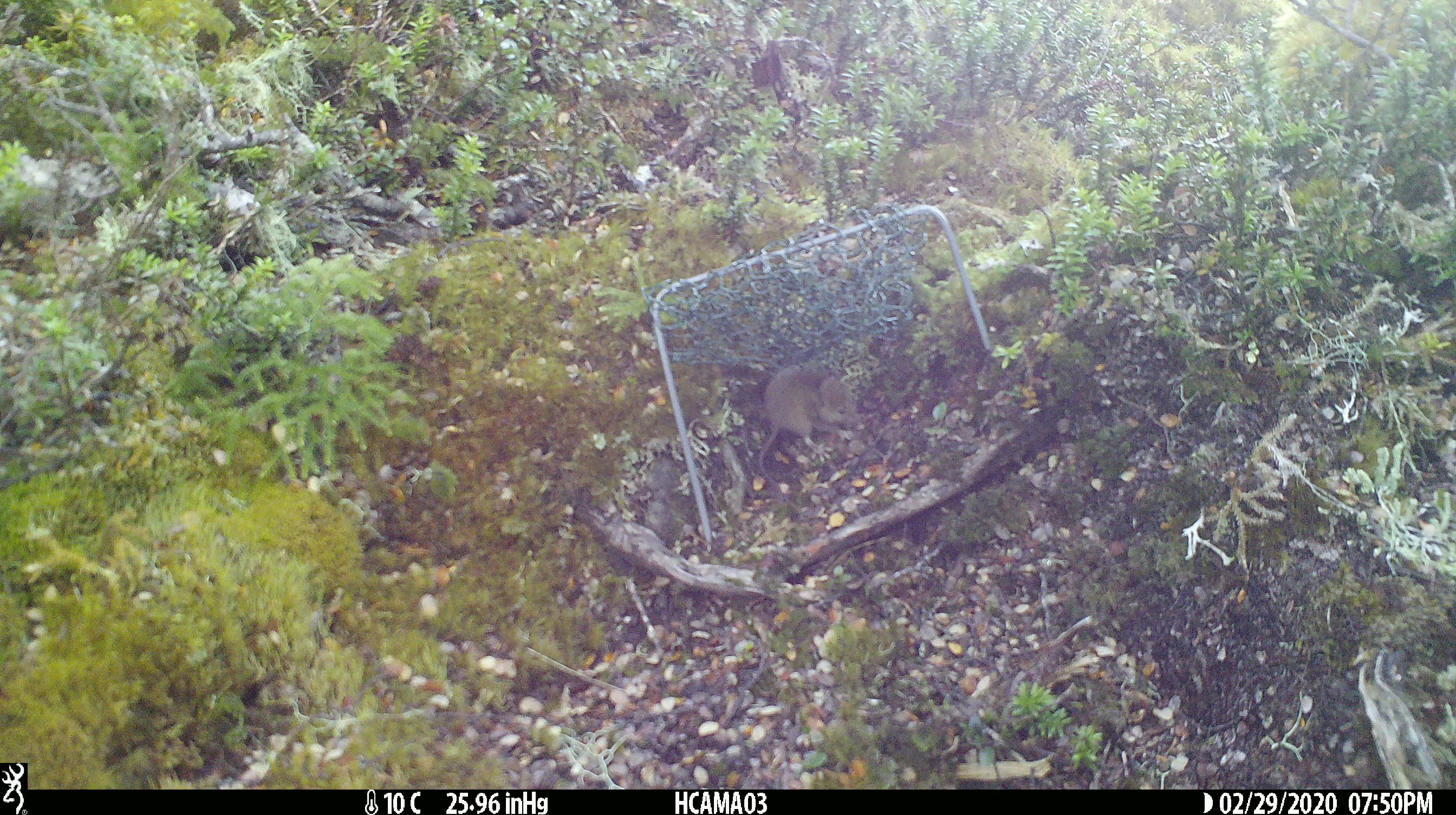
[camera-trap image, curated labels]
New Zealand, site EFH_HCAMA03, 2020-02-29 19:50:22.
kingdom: Animalia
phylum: Chordata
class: Mammalia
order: Rodentia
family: Muridae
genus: Mus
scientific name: Mus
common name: mouse